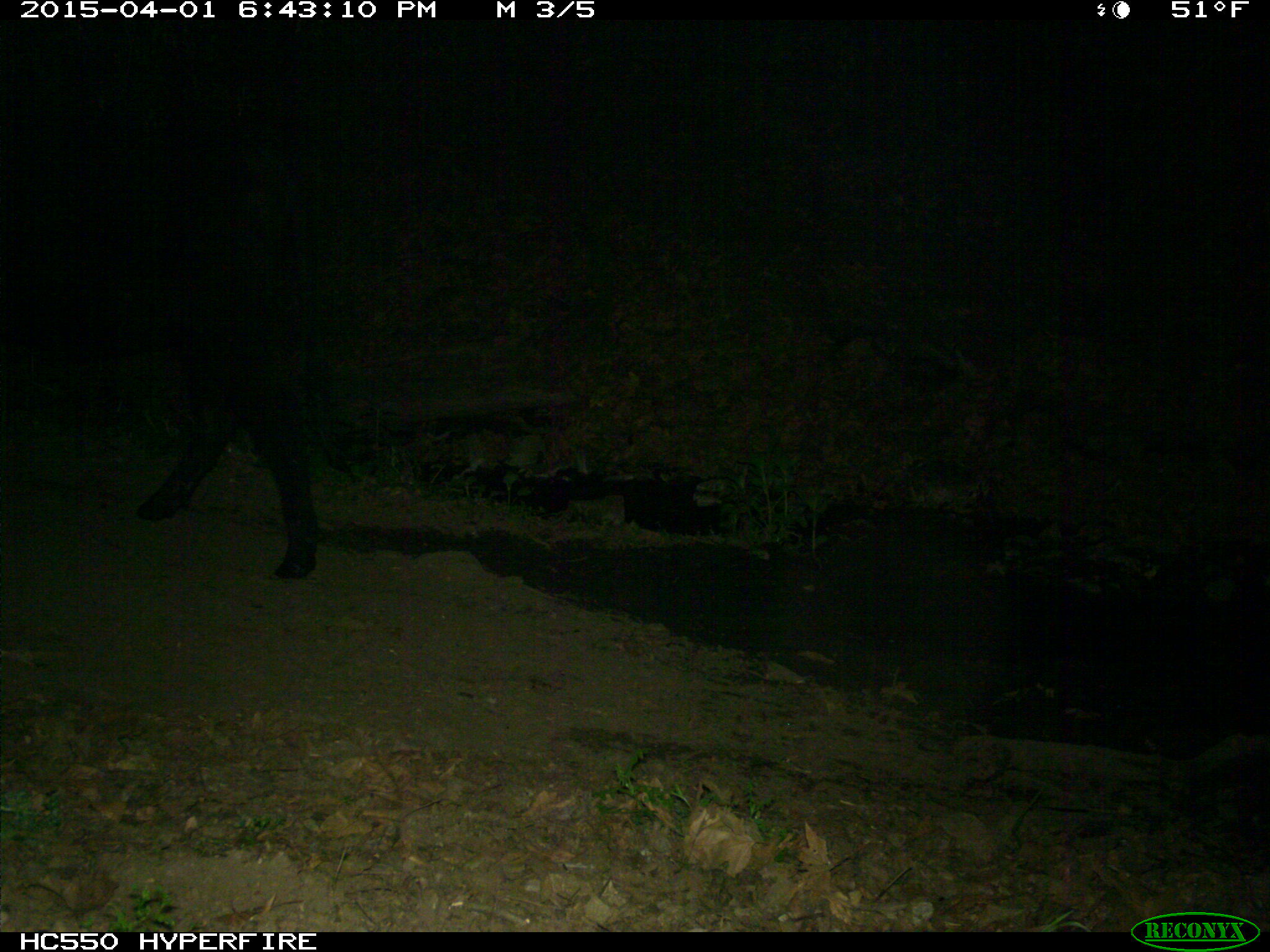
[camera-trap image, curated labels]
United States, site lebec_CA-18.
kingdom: Animalia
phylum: Chordata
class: Mammalia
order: Artiodactyla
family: Bovidae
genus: Bos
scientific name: Bos taurus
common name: domestic cow